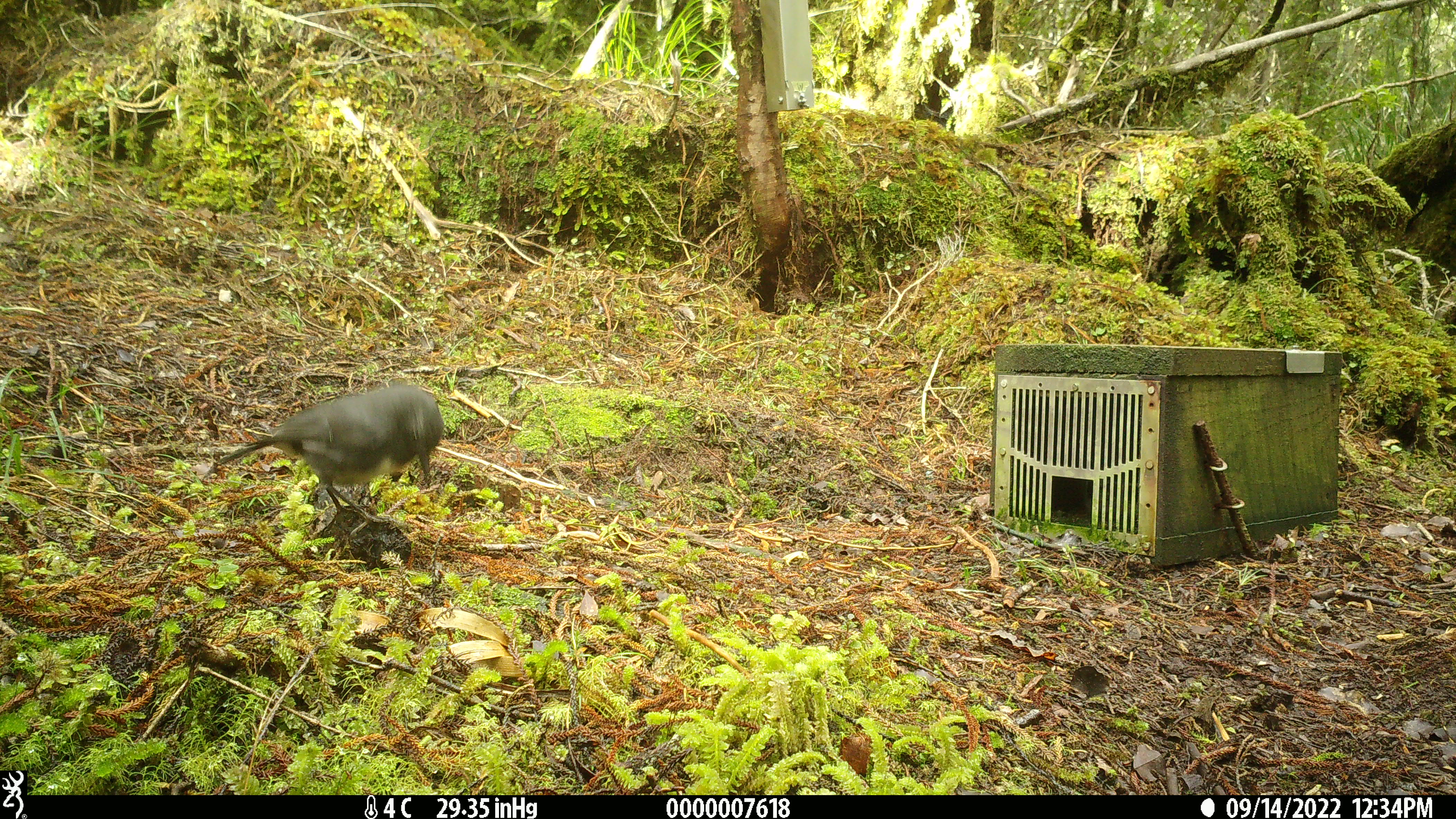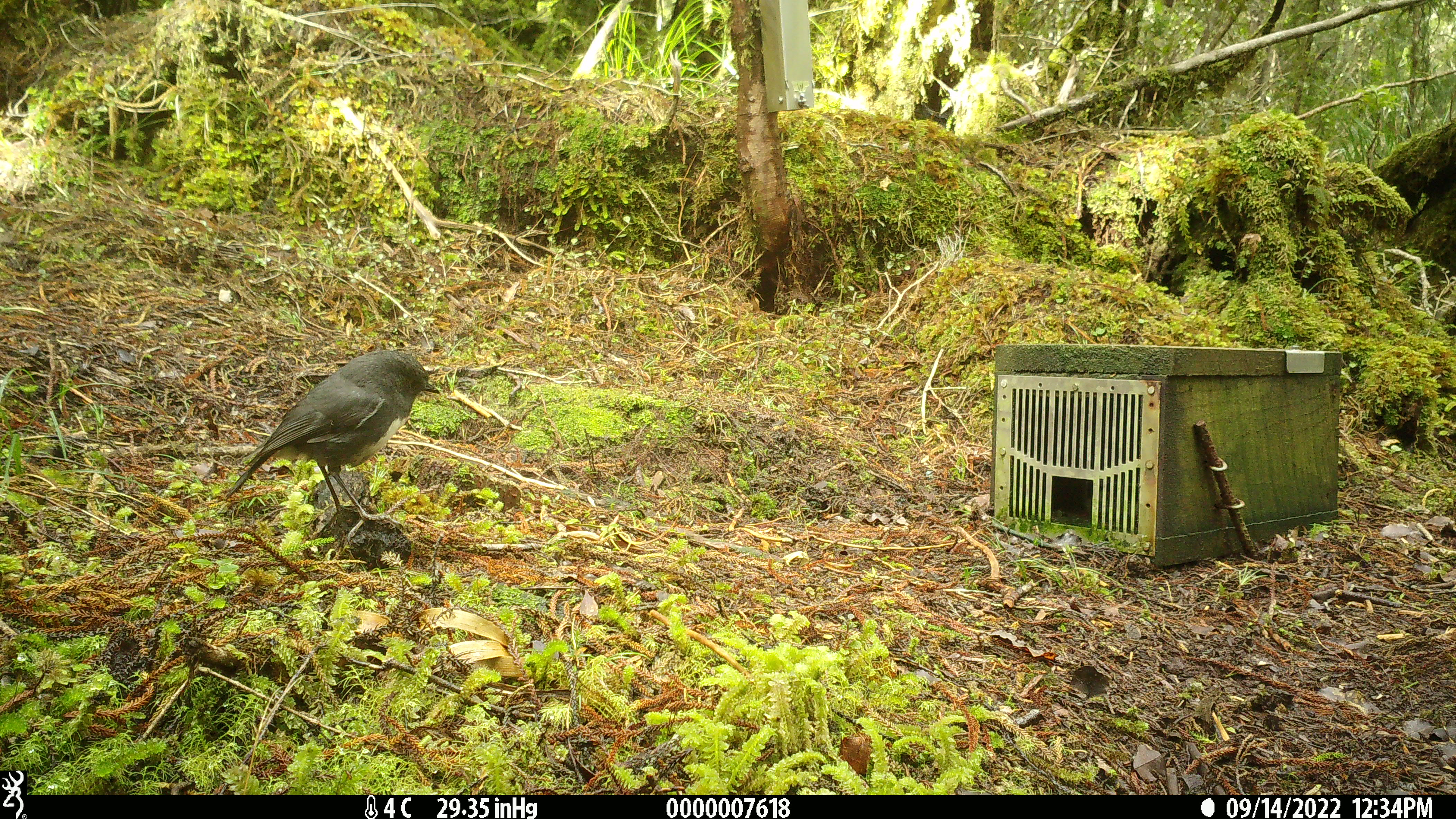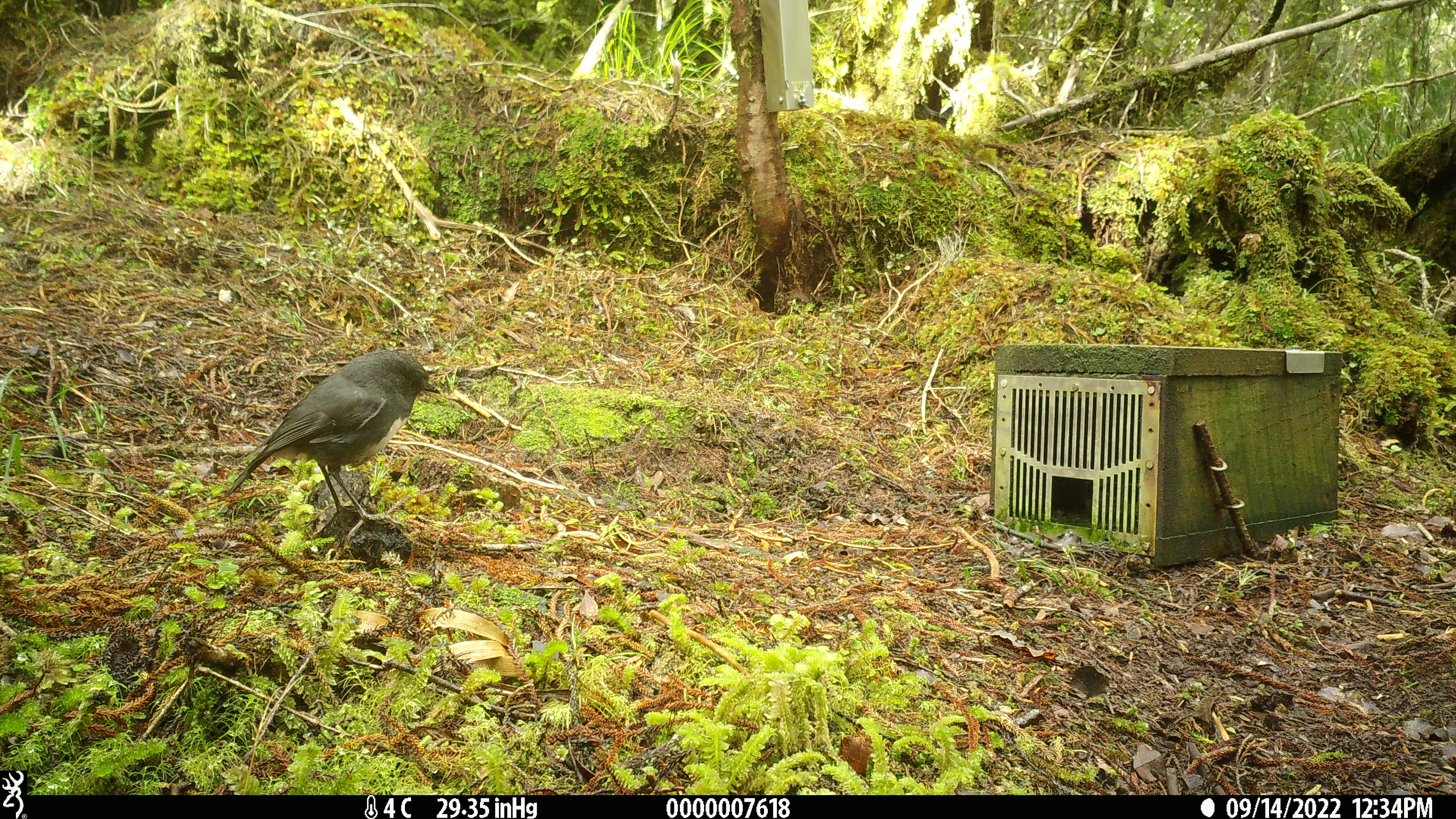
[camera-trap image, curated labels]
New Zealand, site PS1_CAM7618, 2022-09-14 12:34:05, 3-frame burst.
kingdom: Animalia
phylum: Chordata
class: Aves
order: Passeriformes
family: Petroicidae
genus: Petroica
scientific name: Petroica australis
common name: new zealand robin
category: robin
Robin (new zealand robin) (Petroica australis).